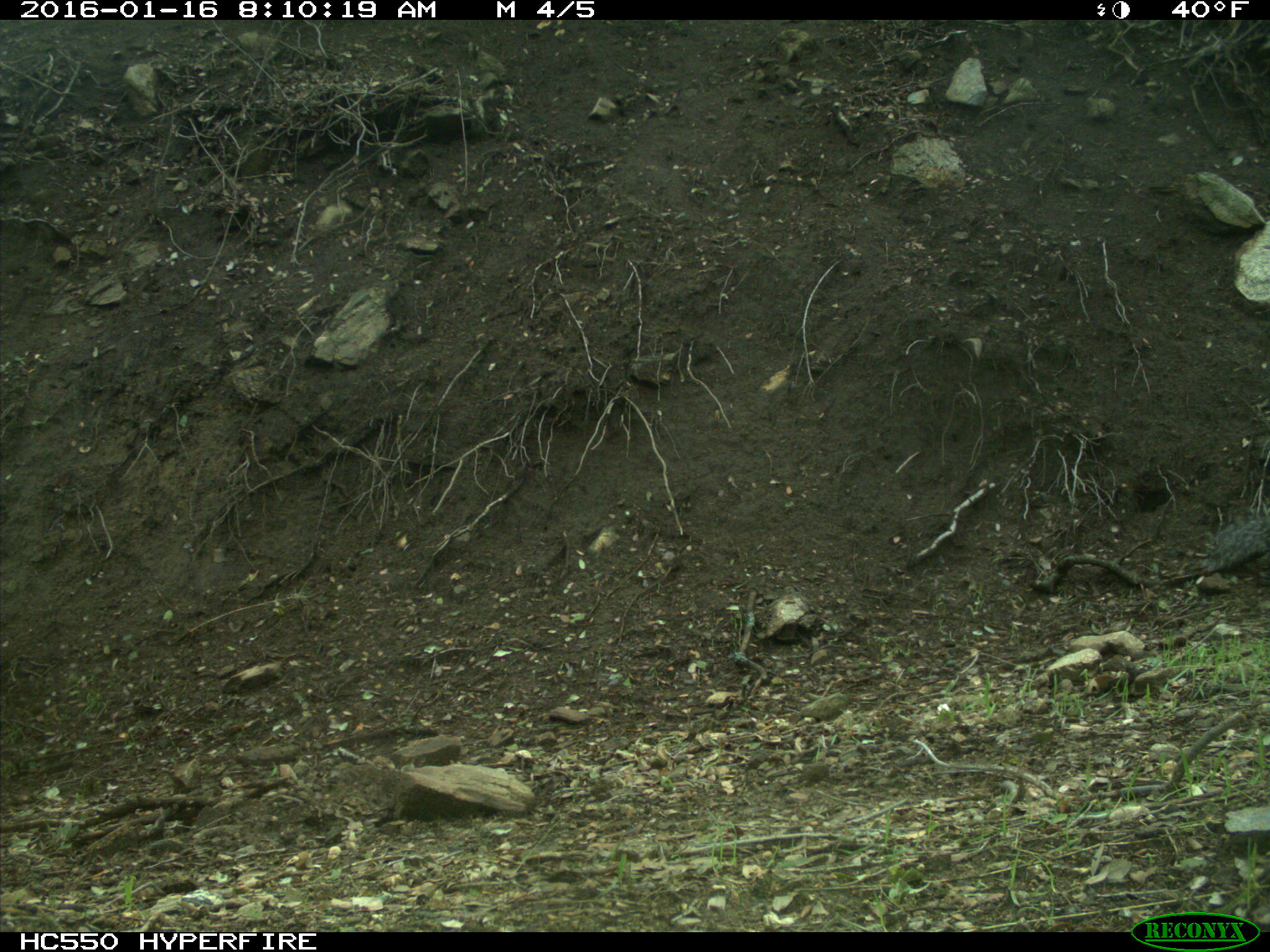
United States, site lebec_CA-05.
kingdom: Animalia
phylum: Chordata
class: Mammalia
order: Rodentia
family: Sciuridae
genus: Sciurus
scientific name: Sciurus carolinensis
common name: eastern gray squirrel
Sciurus carolinensis (eastern gray squirrel).